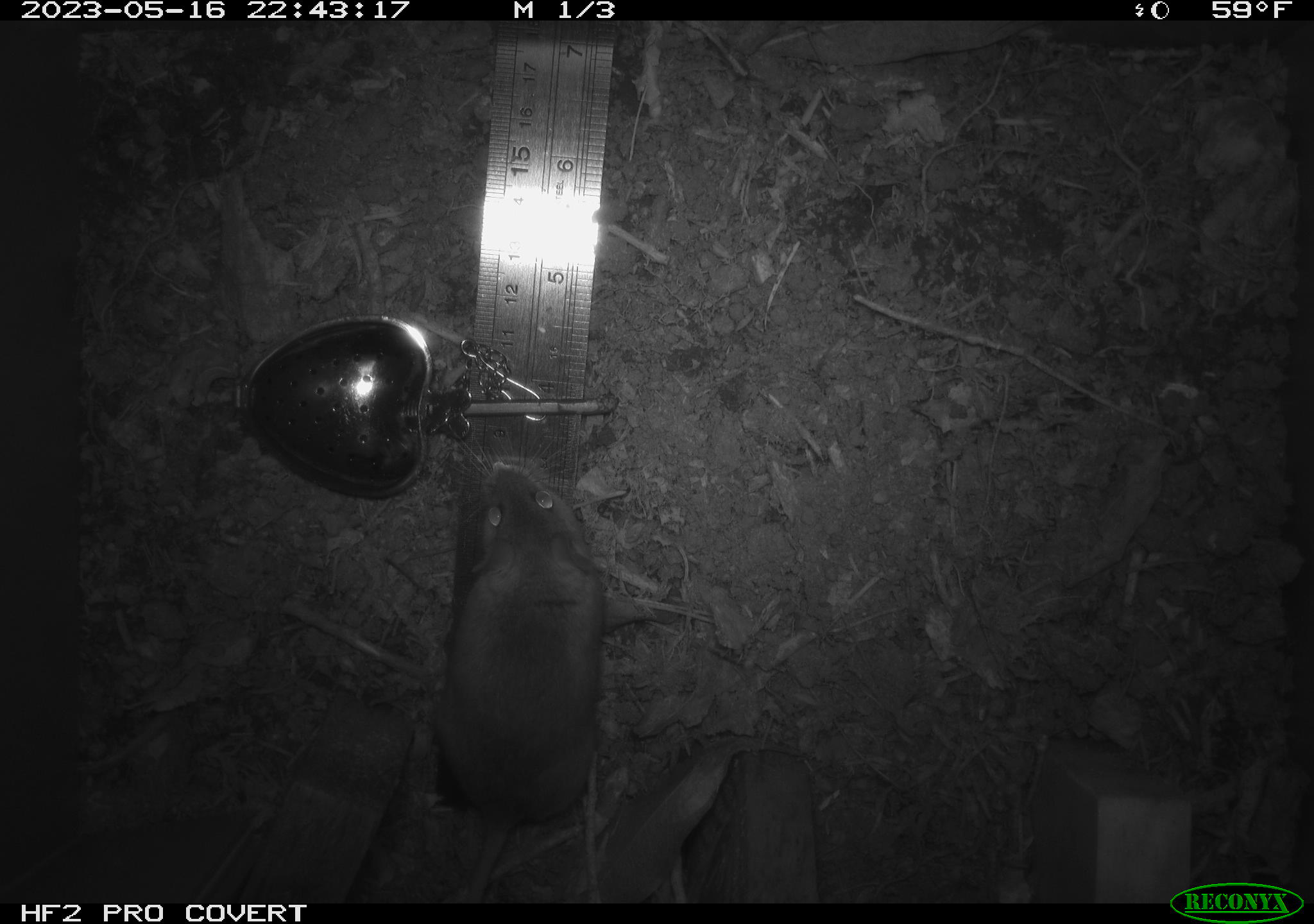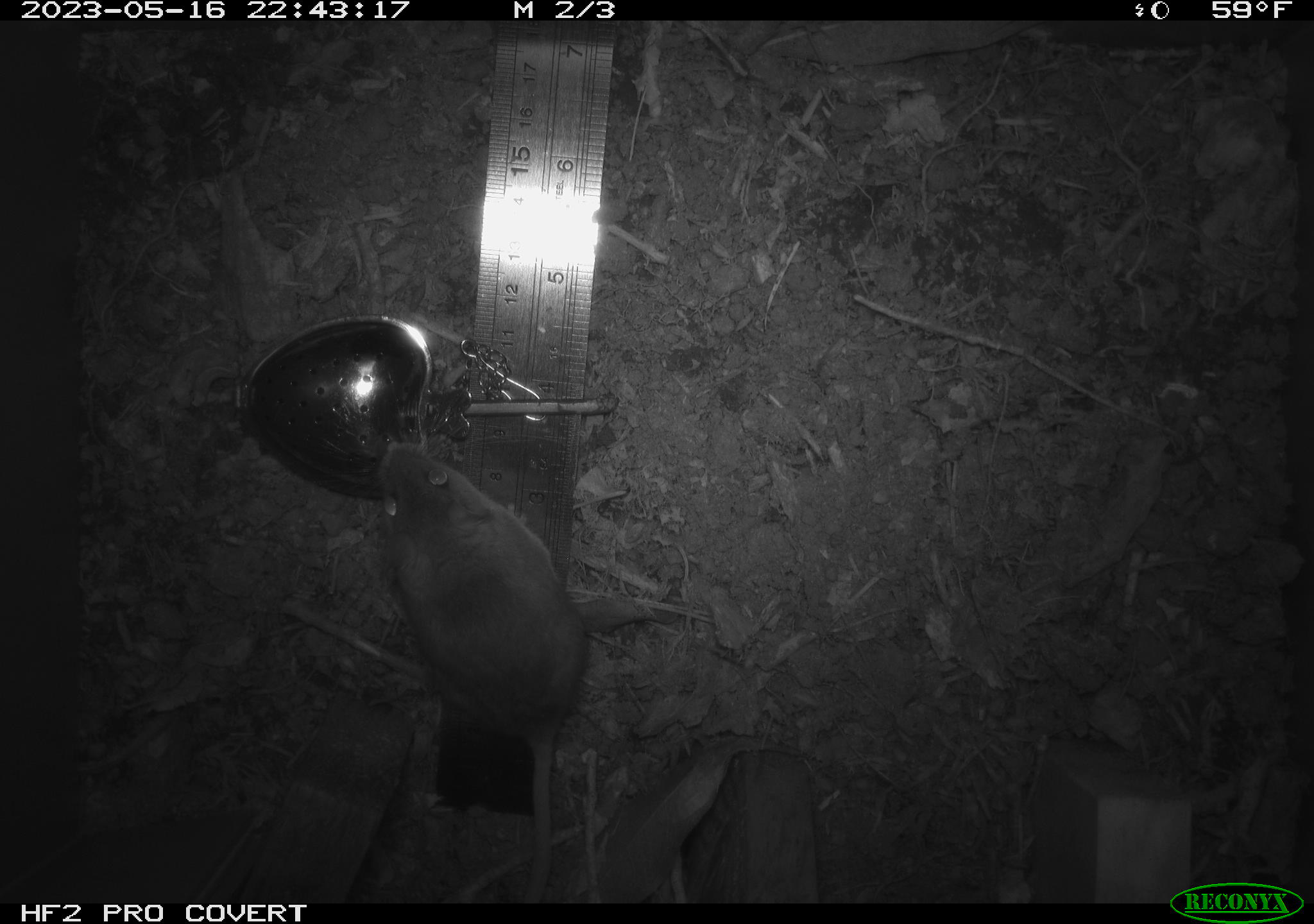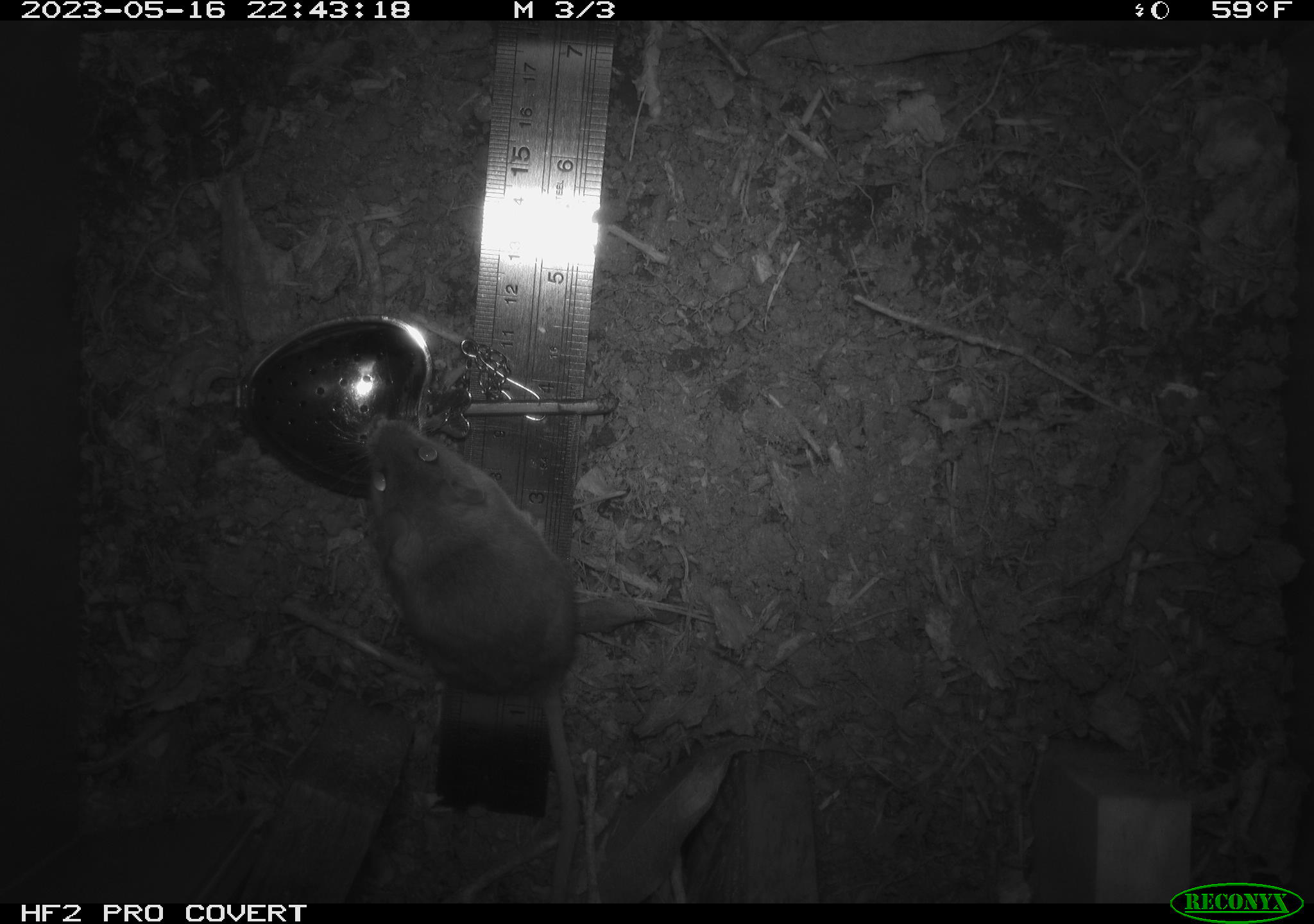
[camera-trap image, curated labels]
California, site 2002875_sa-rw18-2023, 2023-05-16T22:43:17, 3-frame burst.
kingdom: Animalia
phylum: Chordata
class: Mammalia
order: Rodentia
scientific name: Rodentia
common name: mouse species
Mouse species (Rodentia).